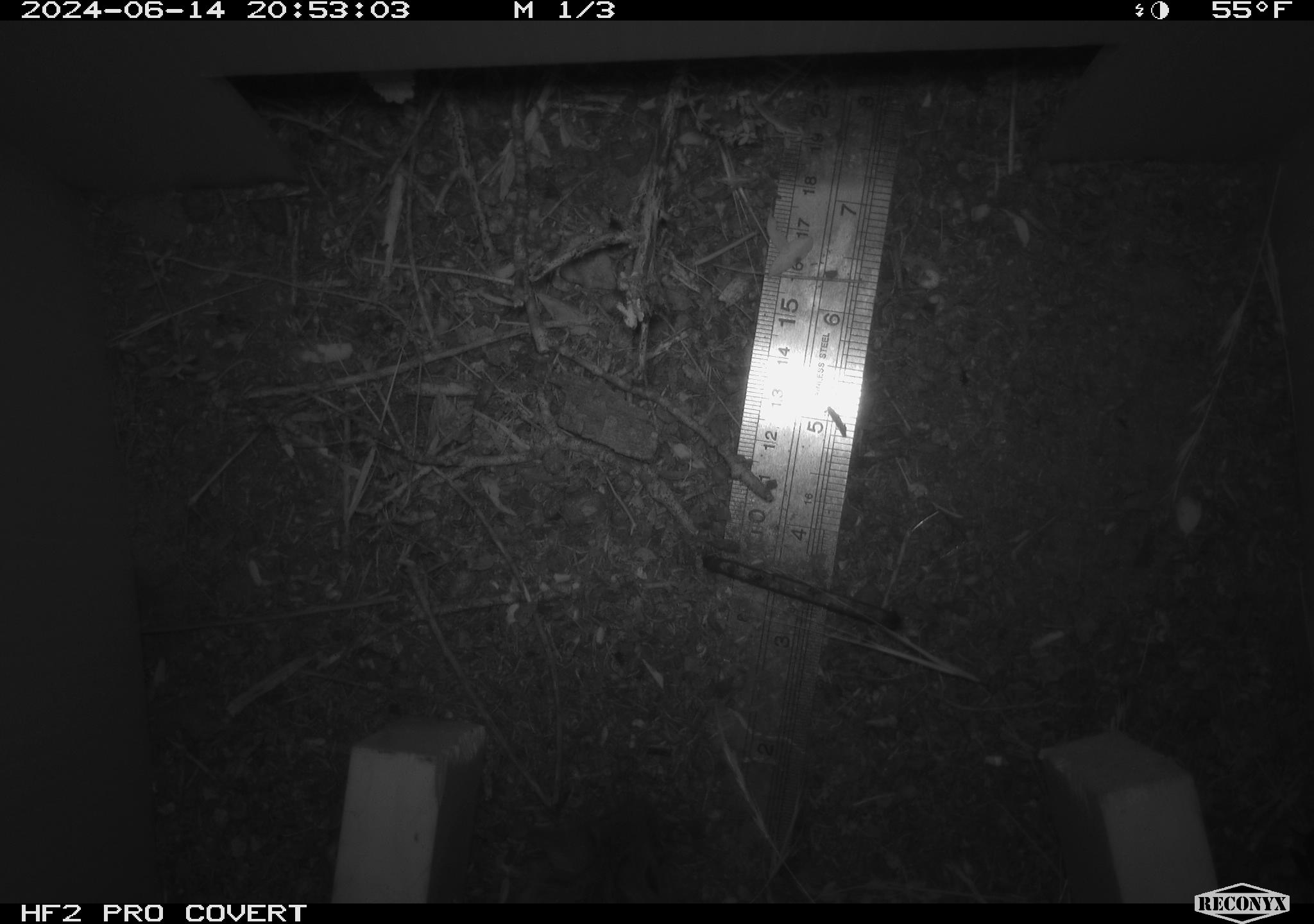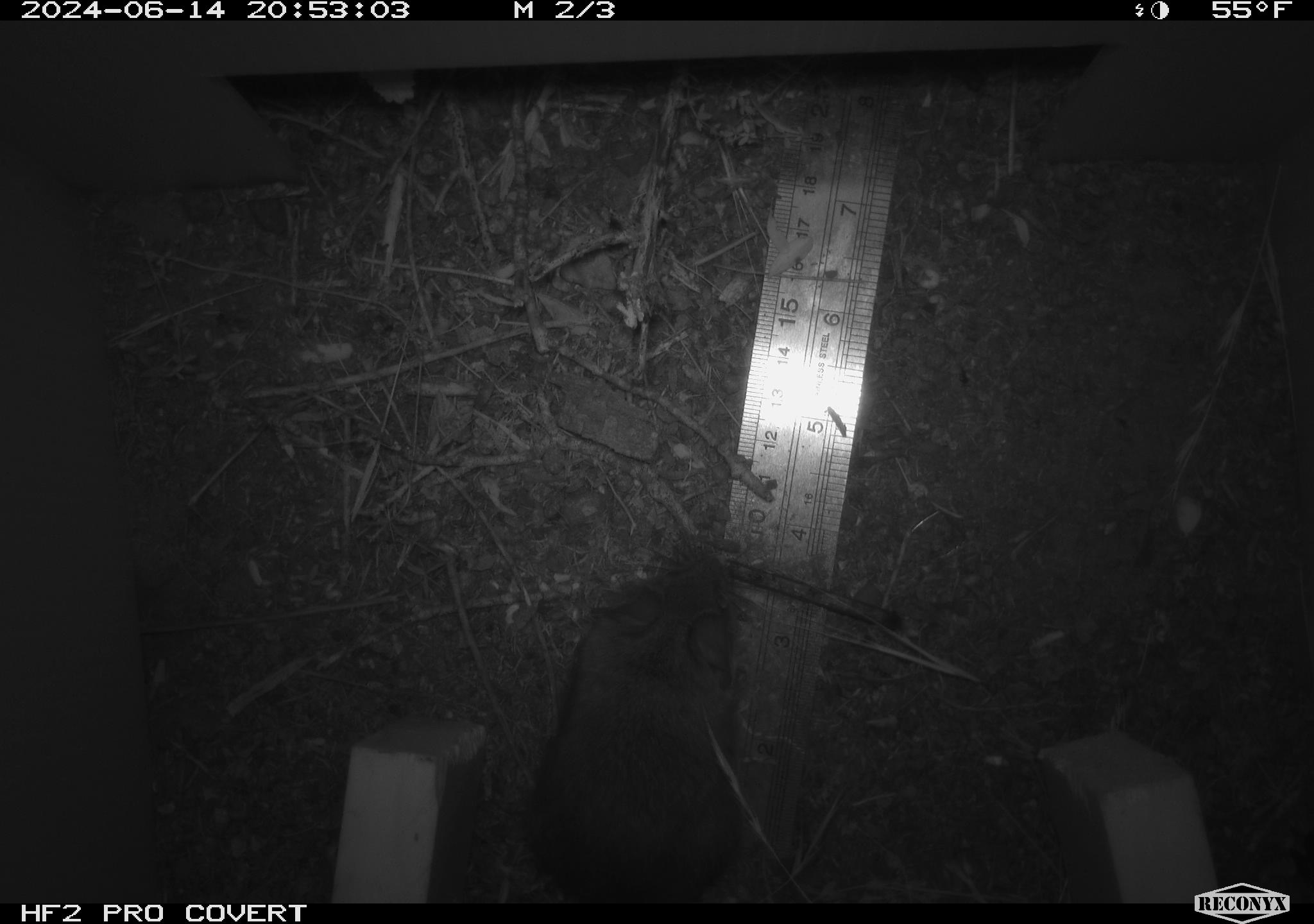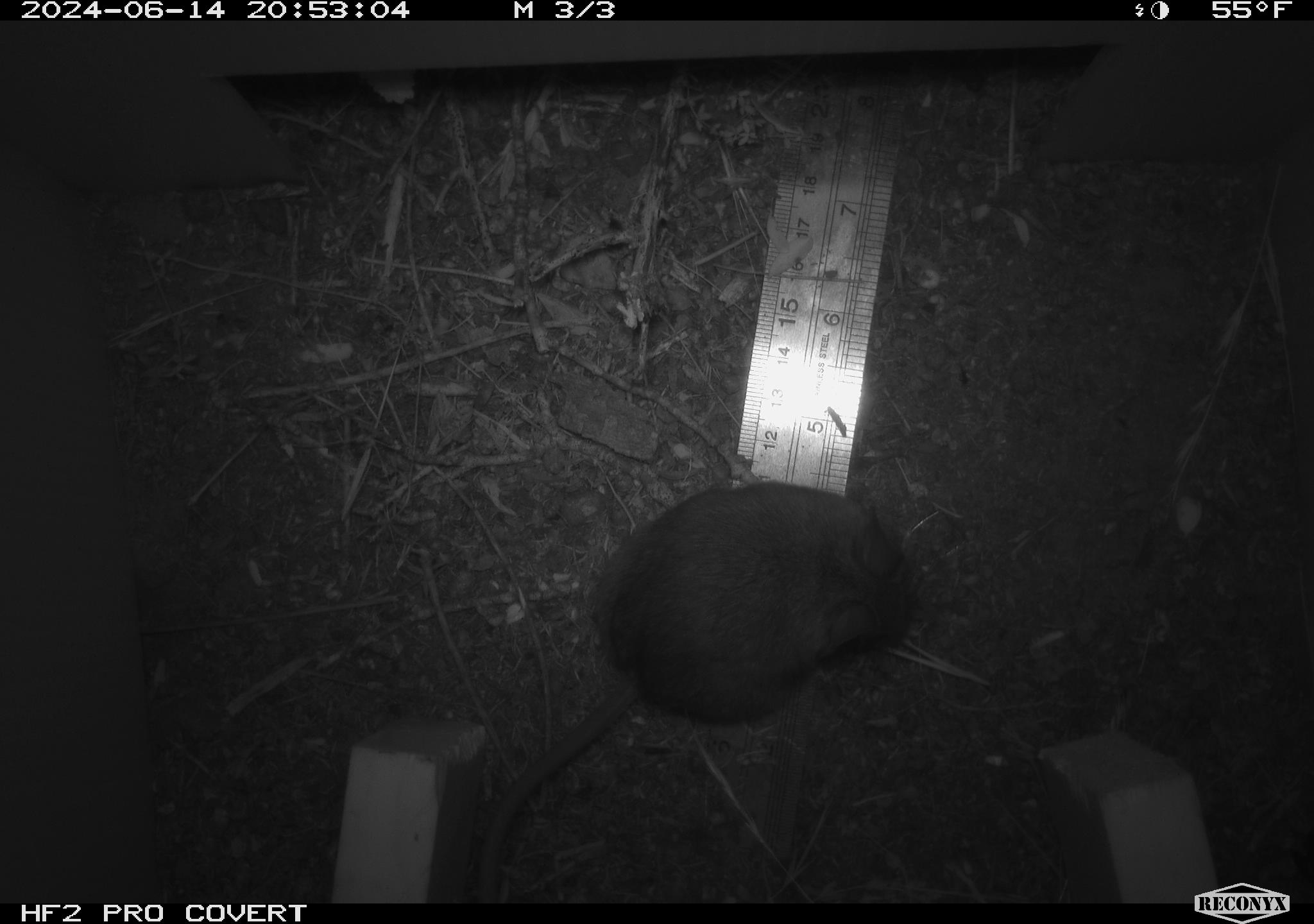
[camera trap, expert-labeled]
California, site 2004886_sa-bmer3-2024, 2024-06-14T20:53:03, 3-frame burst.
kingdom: Animalia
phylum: Chordata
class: Mammalia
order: Rodentia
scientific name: Rodentia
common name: mouse species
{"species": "mouse species (Rodentia)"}